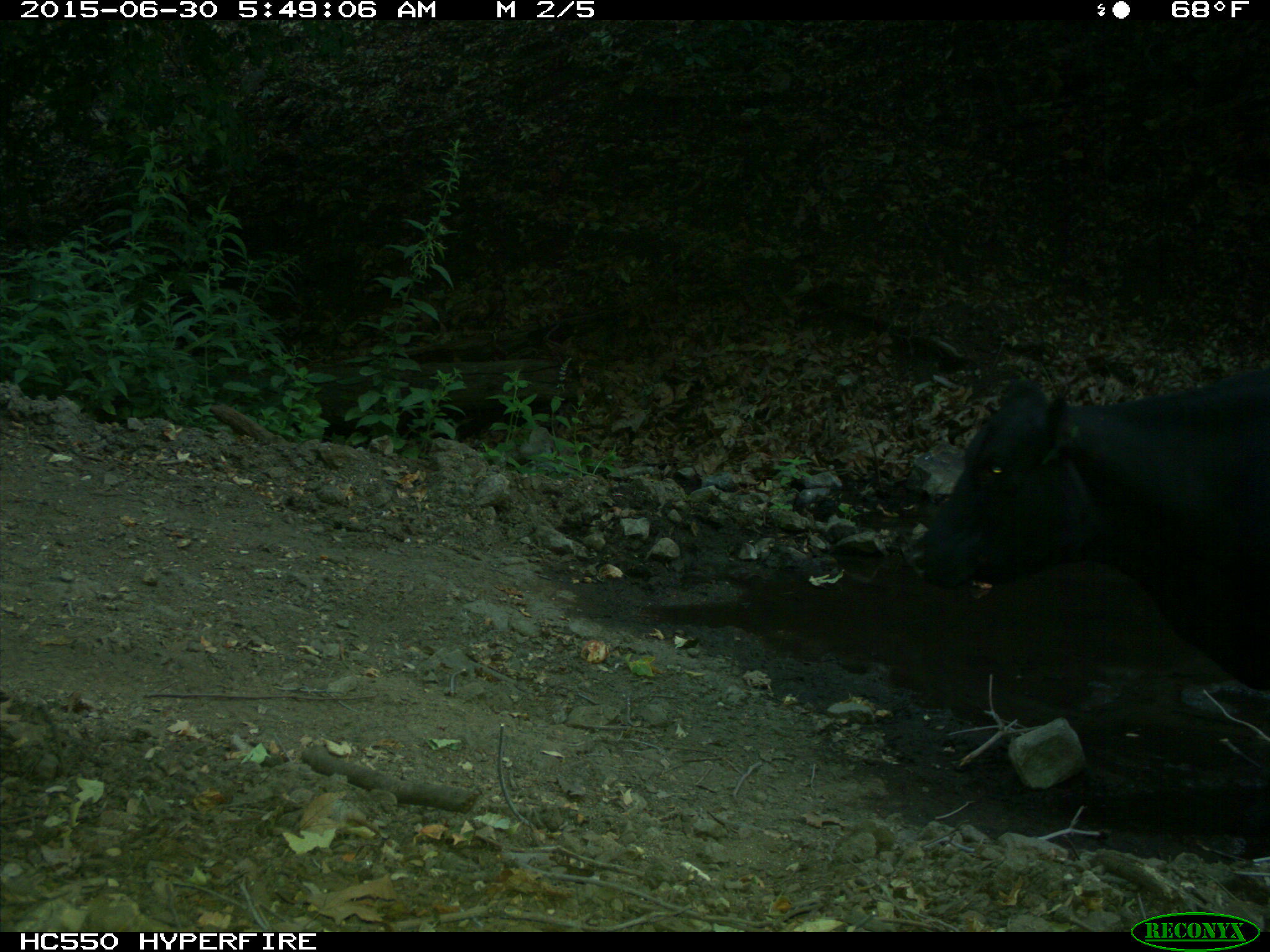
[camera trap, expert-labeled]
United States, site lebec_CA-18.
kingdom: Animalia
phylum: Chordata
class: Mammalia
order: Artiodactyla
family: Bovidae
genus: Bos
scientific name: Bos taurus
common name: domestic cow